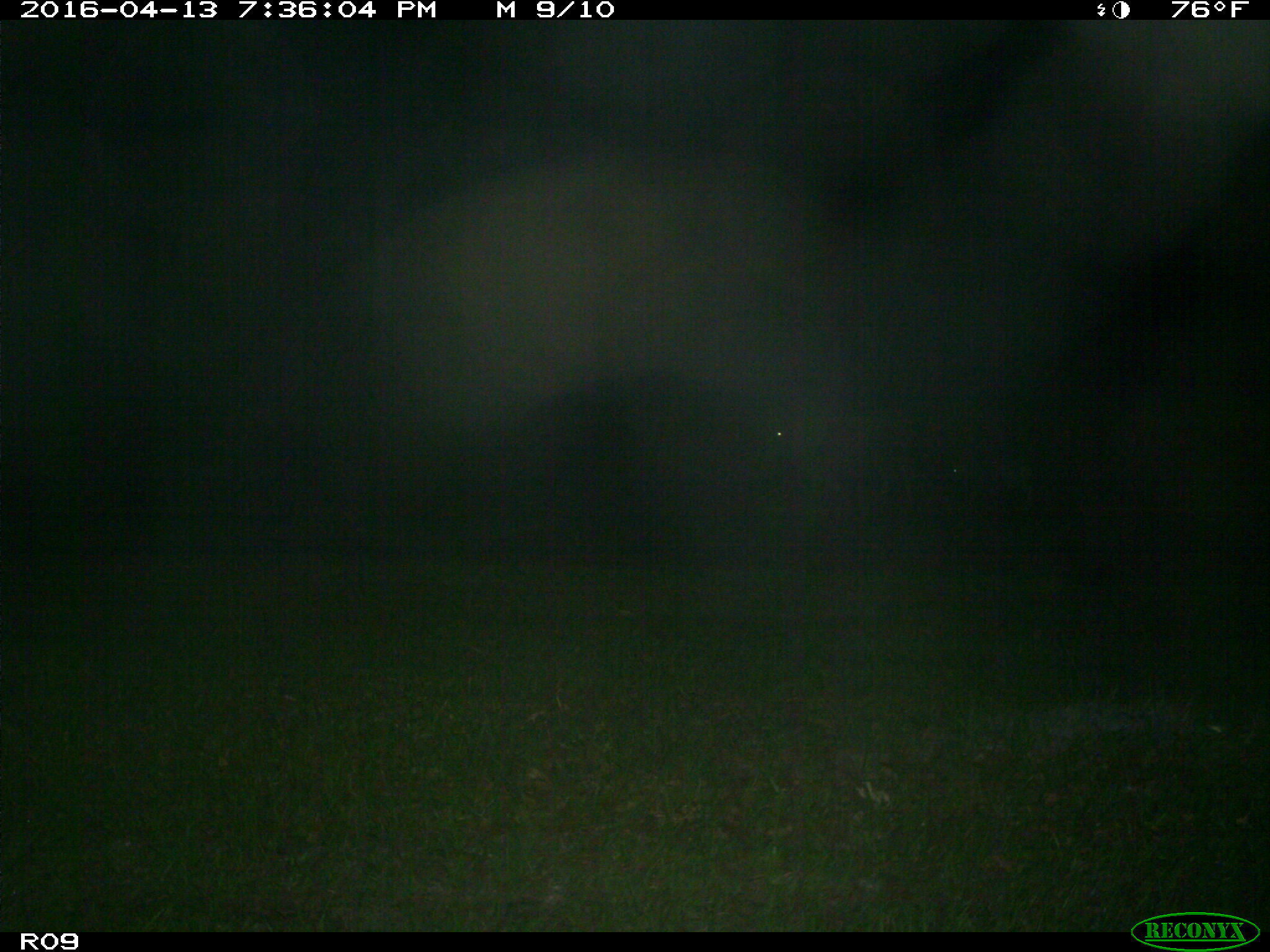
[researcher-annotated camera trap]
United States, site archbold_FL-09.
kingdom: Animalia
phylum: Chordata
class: Mammalia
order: Artiodactyla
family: Bovidae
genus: Bos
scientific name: Bos taurus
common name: domestic cow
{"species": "Bos taurus (domestic cow)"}